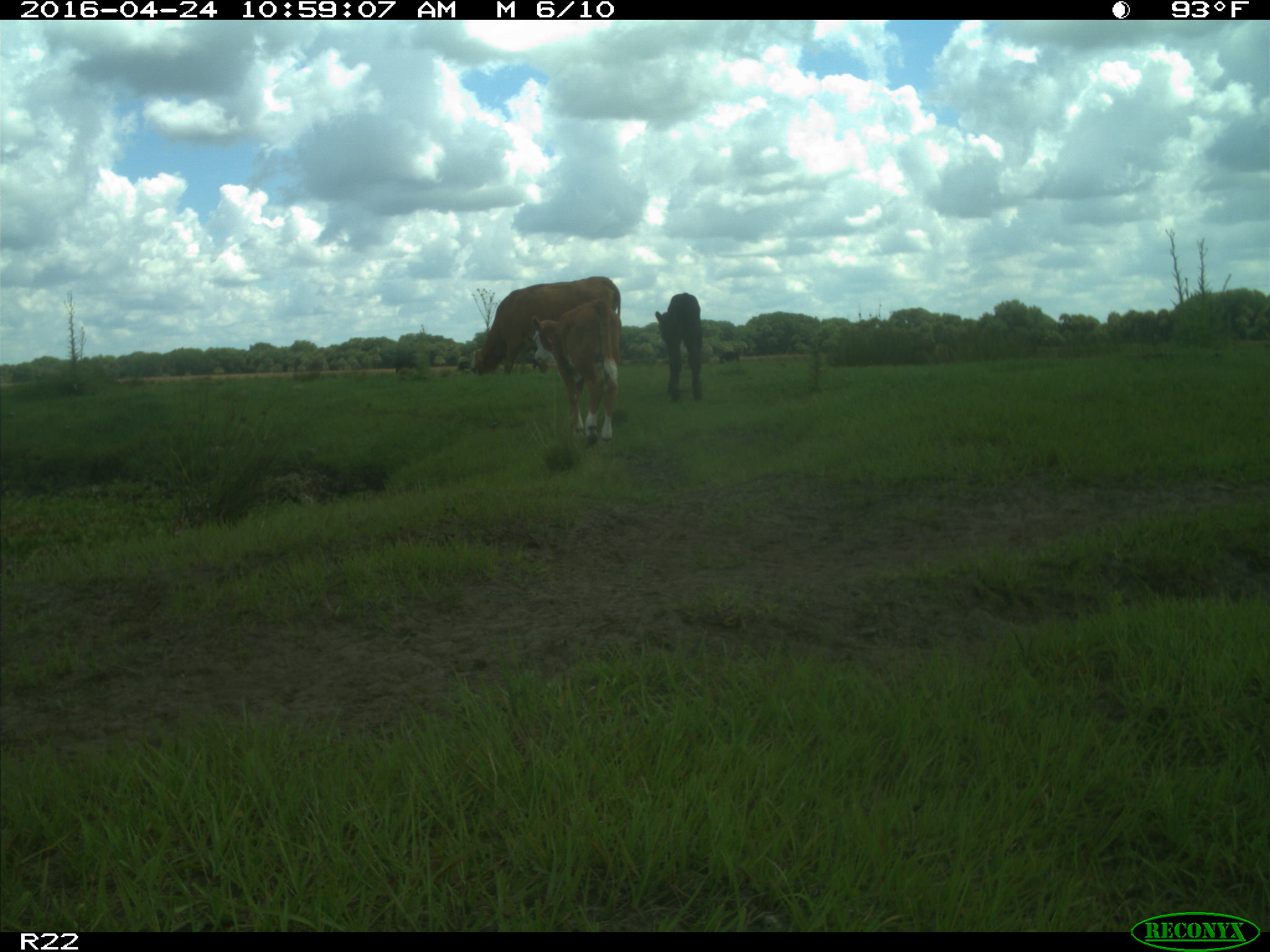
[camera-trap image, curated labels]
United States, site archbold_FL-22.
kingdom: Animalia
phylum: Chordata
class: Mammalia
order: Artiodactyla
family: Bovidae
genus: Bos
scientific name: Bos taurus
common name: domestic cow